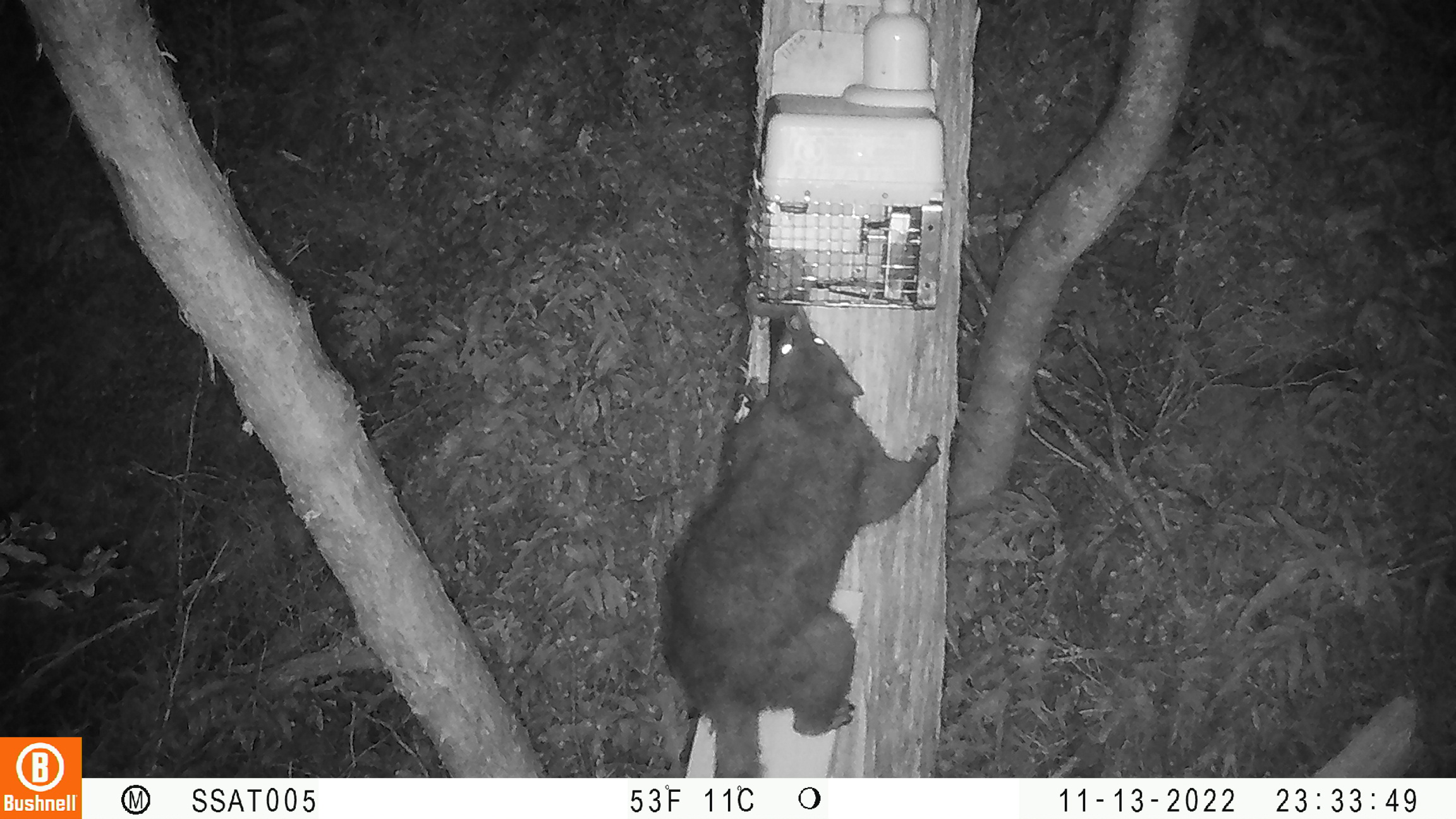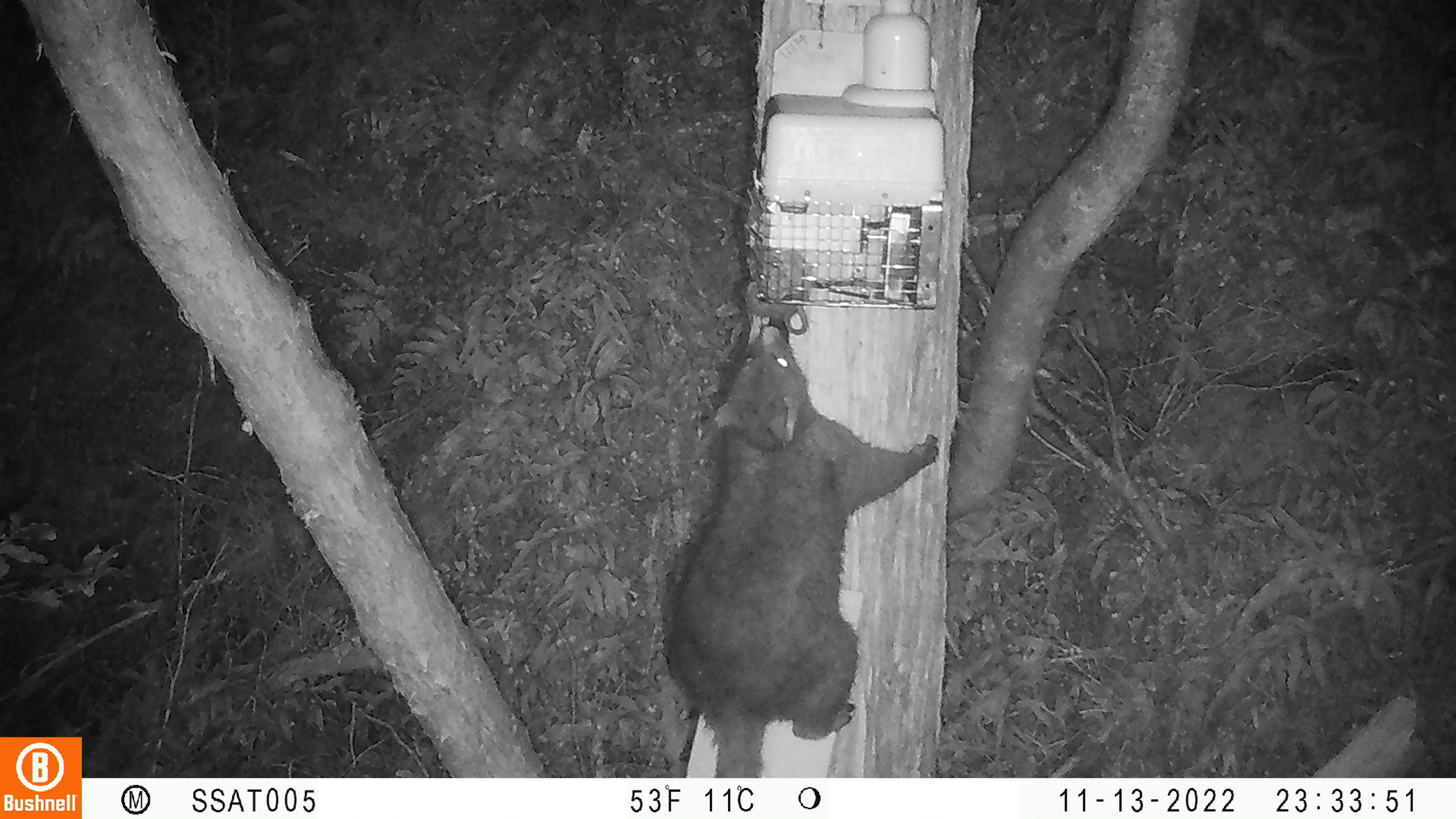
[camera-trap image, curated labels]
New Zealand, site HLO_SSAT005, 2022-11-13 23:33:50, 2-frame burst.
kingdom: Animalia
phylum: Chordata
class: Mammalia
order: Diprotodontia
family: Phalangeridae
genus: Trichosurus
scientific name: Trichosurus vulpecula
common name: common brushtail possum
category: possum